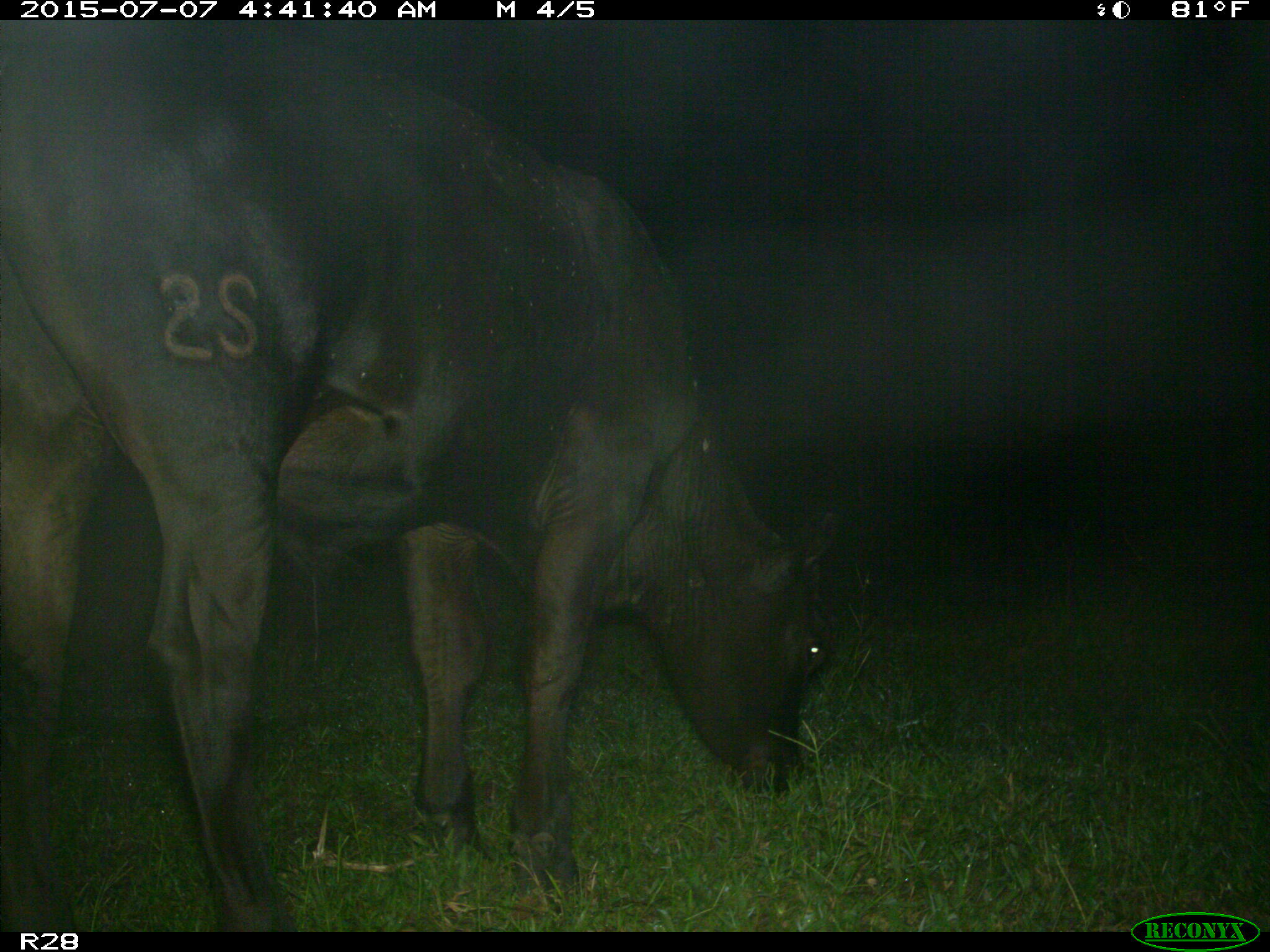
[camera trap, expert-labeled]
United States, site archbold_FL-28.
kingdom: Animalia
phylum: Chordata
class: Mammalia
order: Artiodactyla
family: Bovidae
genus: Bos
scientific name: Bos taurus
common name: domestic cow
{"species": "Bos taurus (domestic cow)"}